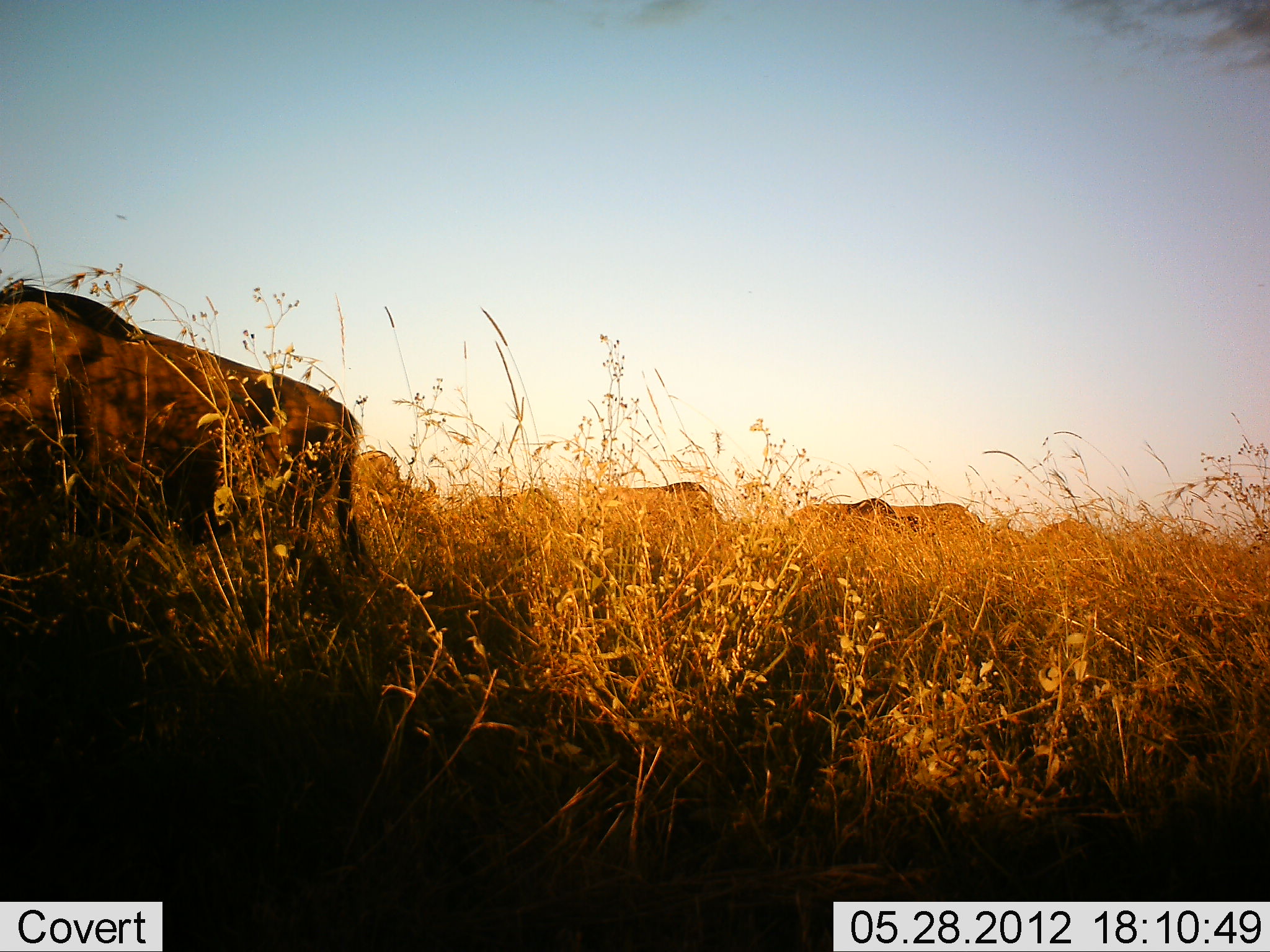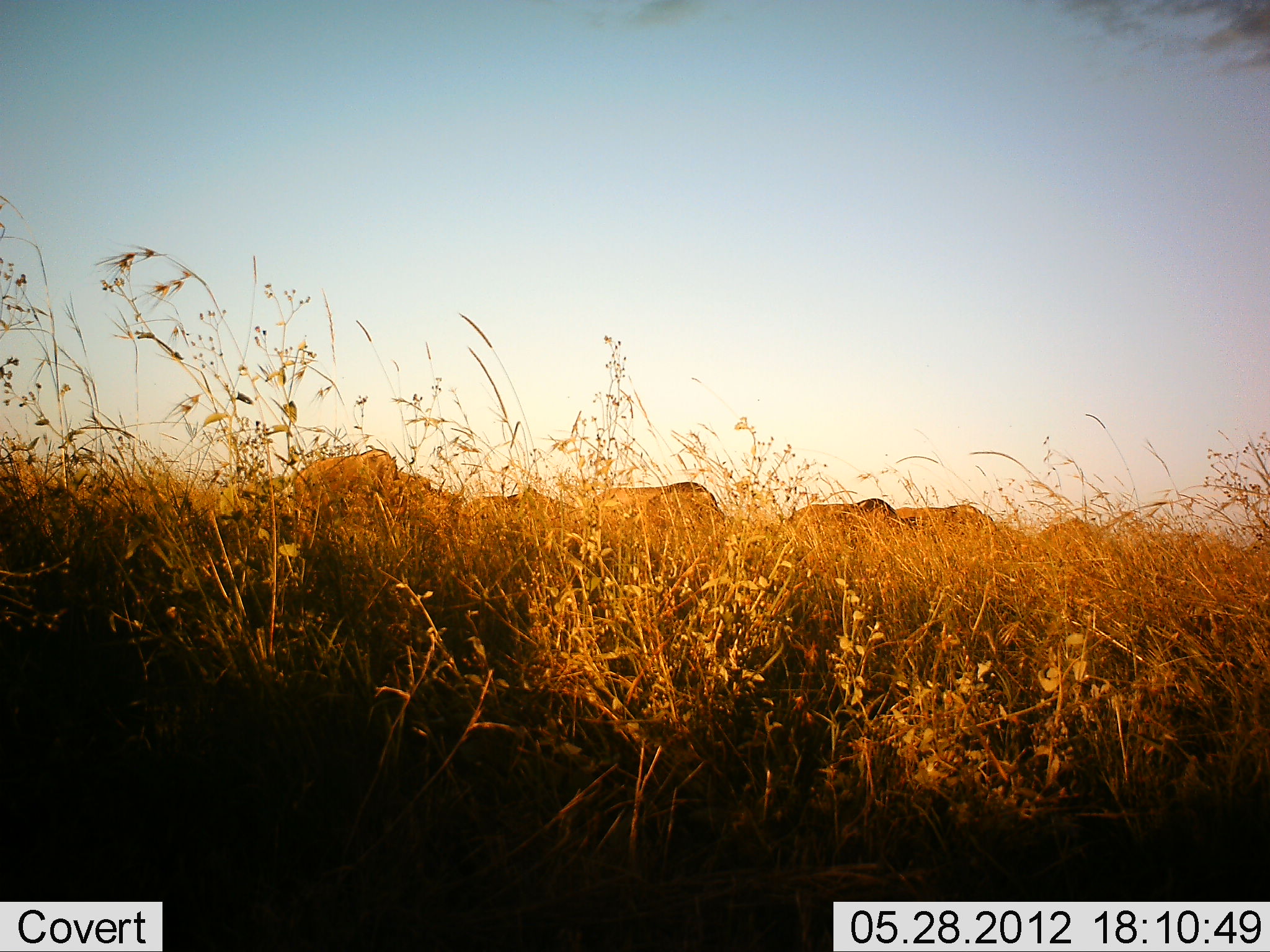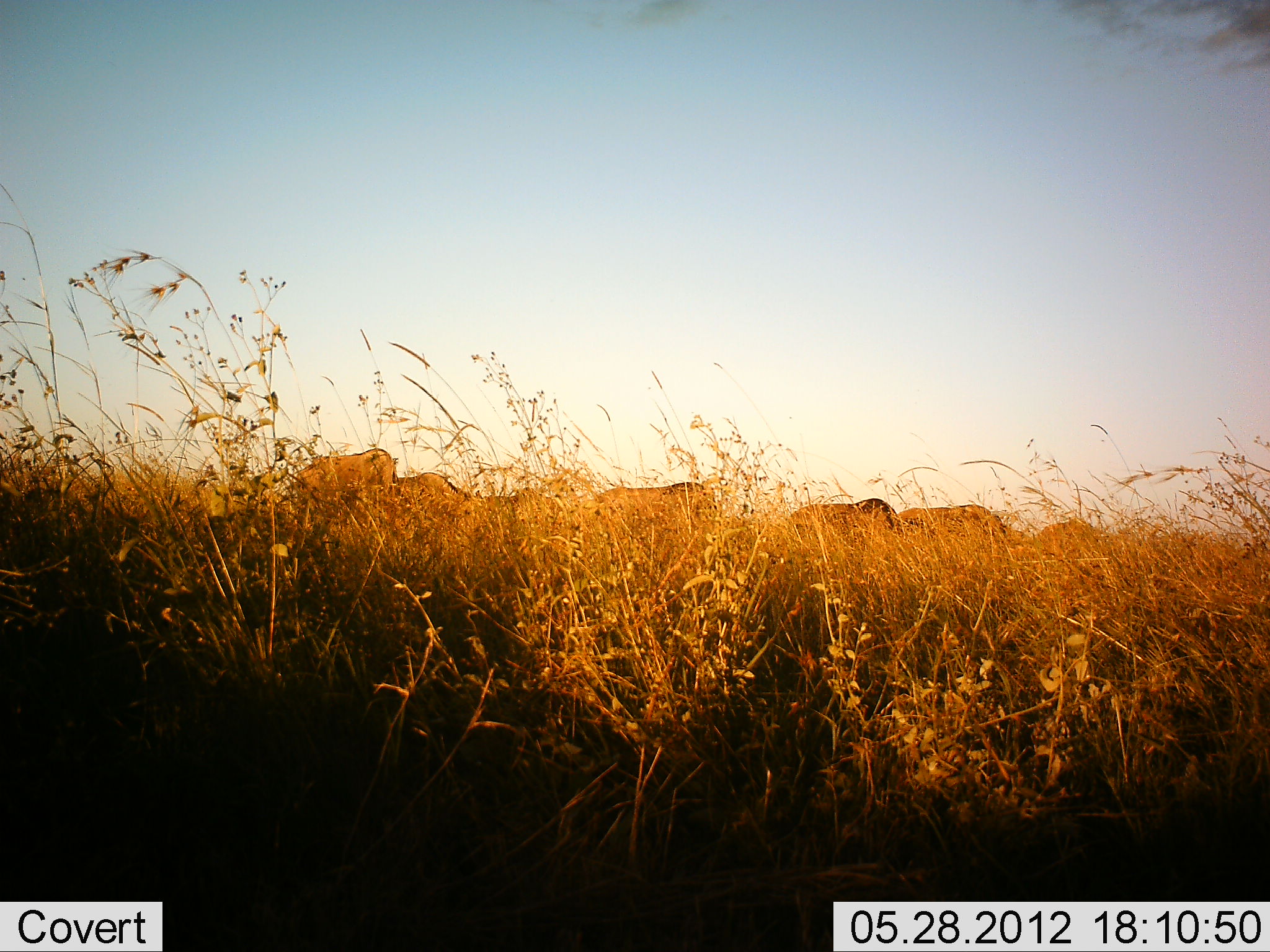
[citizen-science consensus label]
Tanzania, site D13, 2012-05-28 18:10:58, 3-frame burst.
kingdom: Animalia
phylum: Chordata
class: Mammalia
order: Artiodactyla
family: Bovidae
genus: Connochaetes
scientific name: Connochaetes taurinus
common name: blue wildebeest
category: wildebeest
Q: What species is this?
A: Wildebeest (blue wildebeest) (Connochaetes taurinus).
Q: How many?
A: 7.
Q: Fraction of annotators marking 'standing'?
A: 50%.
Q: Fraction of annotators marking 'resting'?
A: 0%.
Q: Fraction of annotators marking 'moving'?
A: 100%.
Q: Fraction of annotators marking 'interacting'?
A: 0%.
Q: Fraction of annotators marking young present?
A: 0%.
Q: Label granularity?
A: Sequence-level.